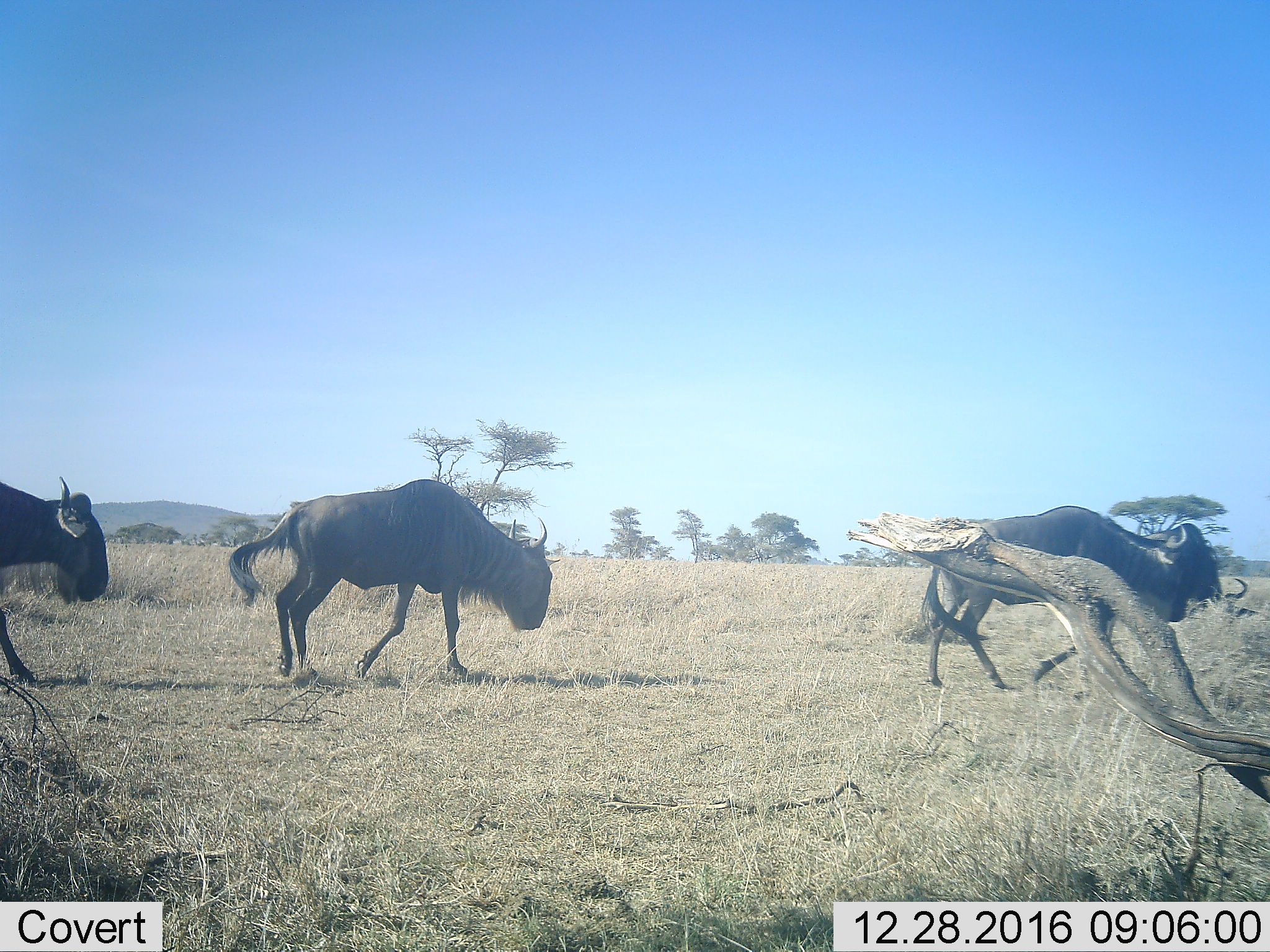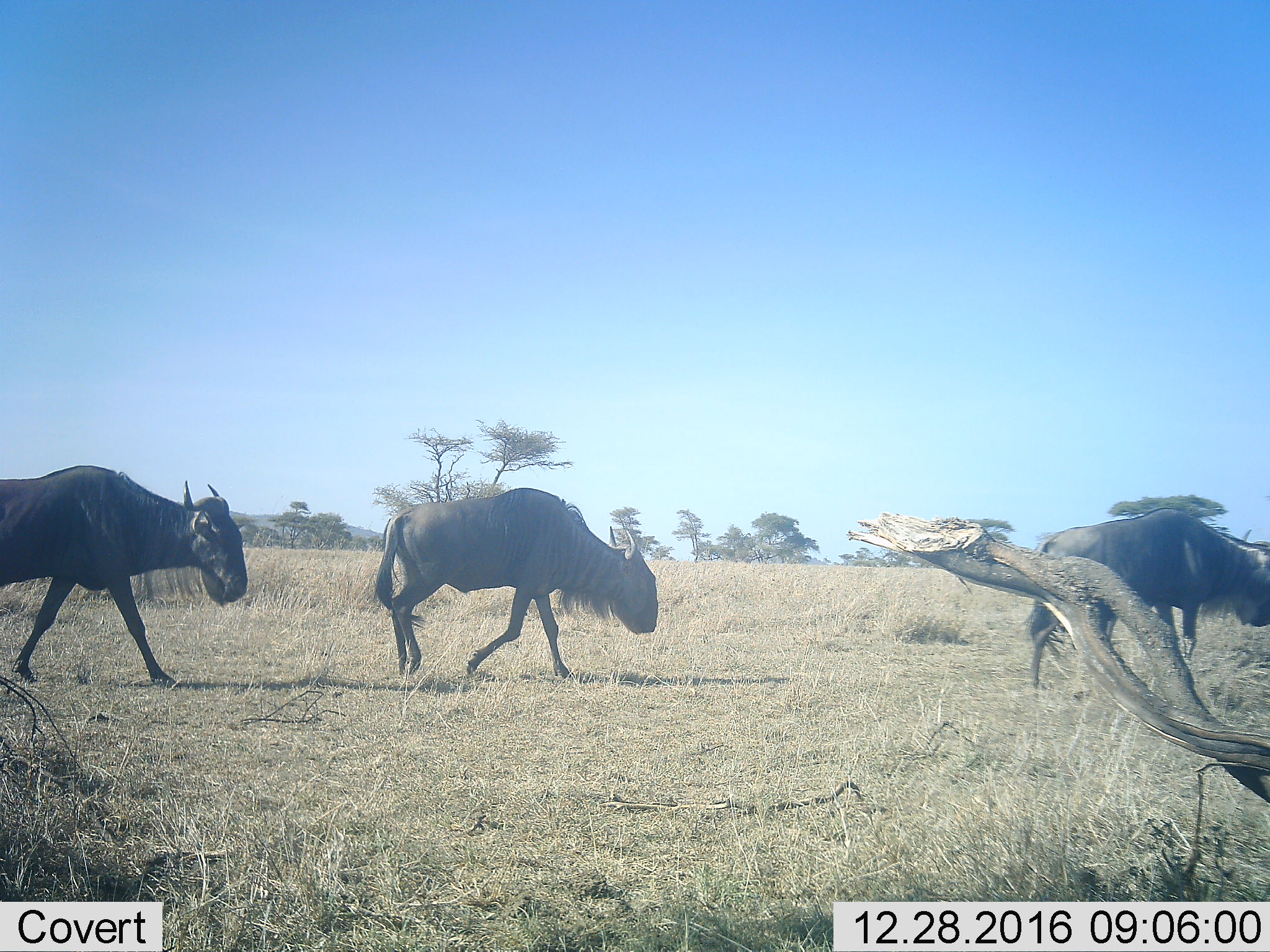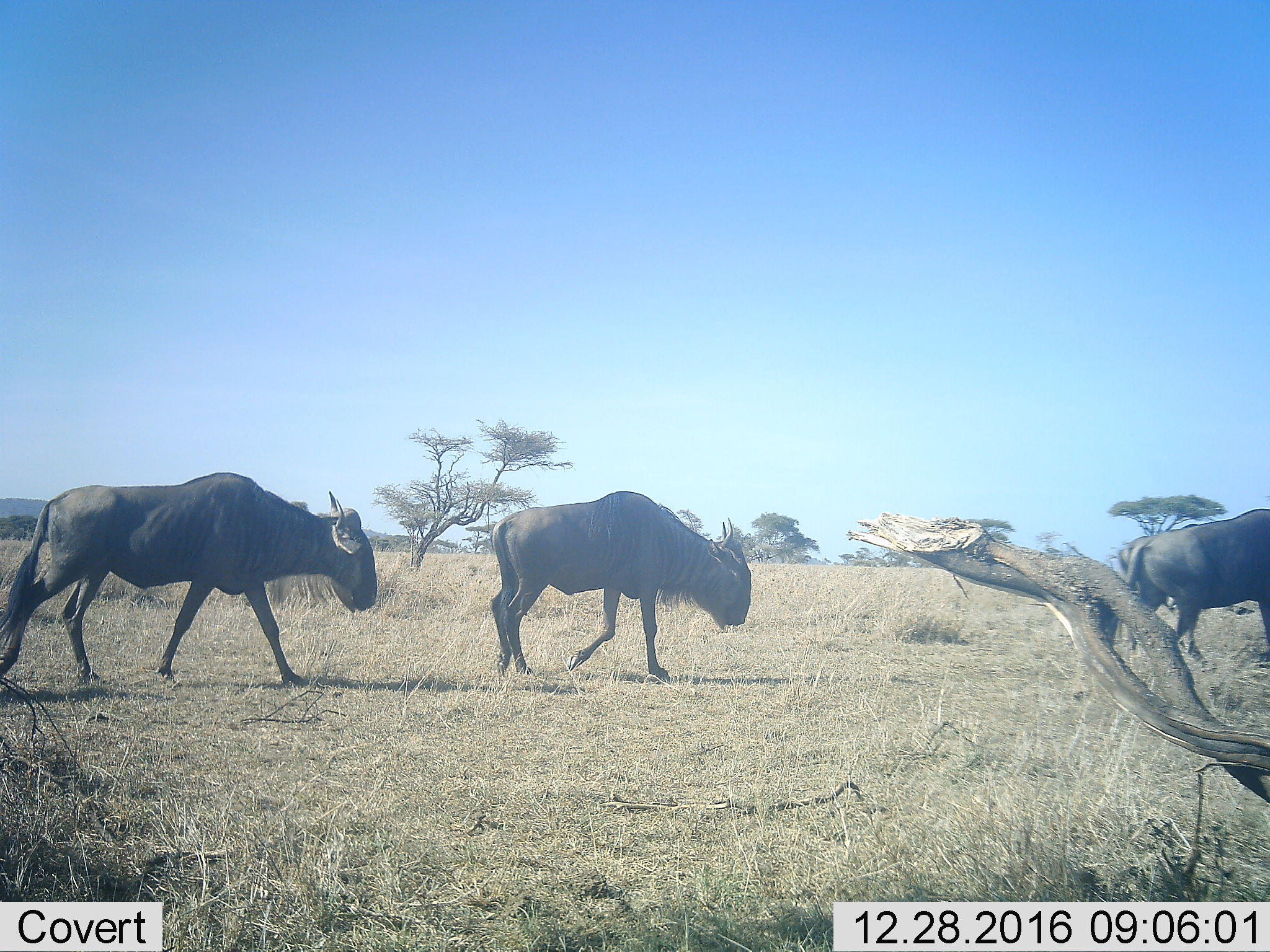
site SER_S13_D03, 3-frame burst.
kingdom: Animalia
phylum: Chordata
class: Mammalia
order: Artiodactyla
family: Bovidae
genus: Connochaetes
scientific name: Connochaetes taurinus taurinus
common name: blue wildebeest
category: wildebeestblue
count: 3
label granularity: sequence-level